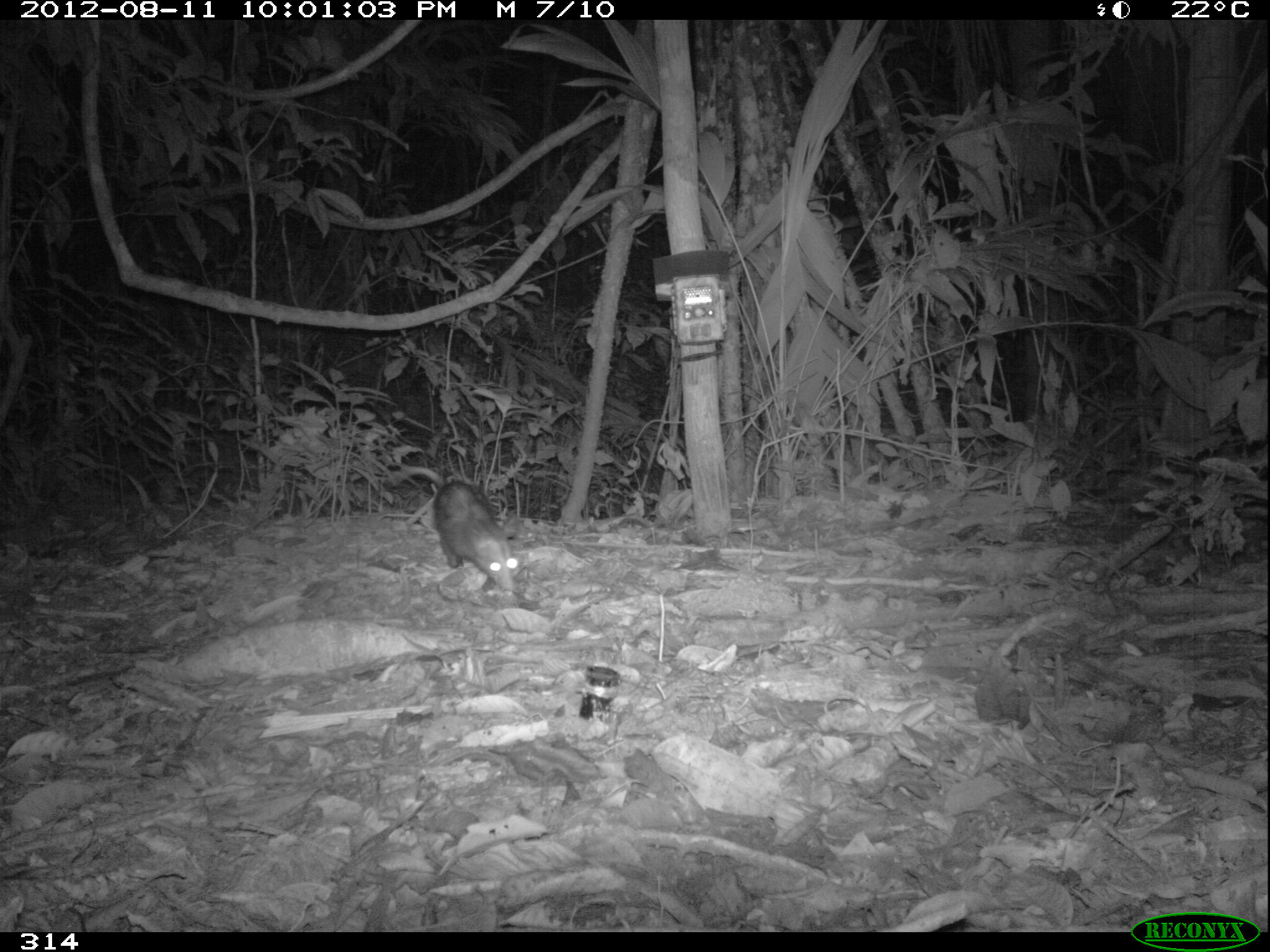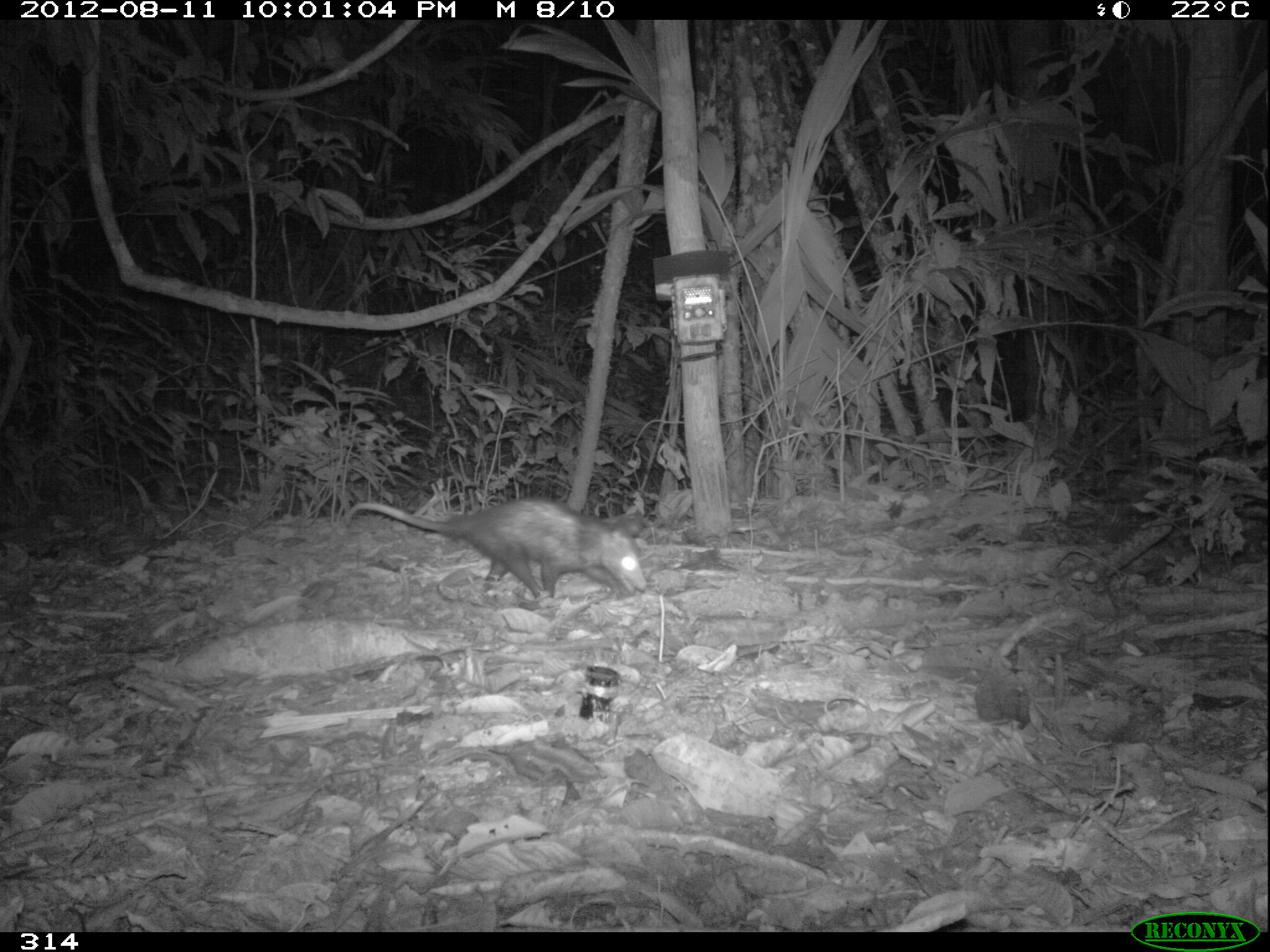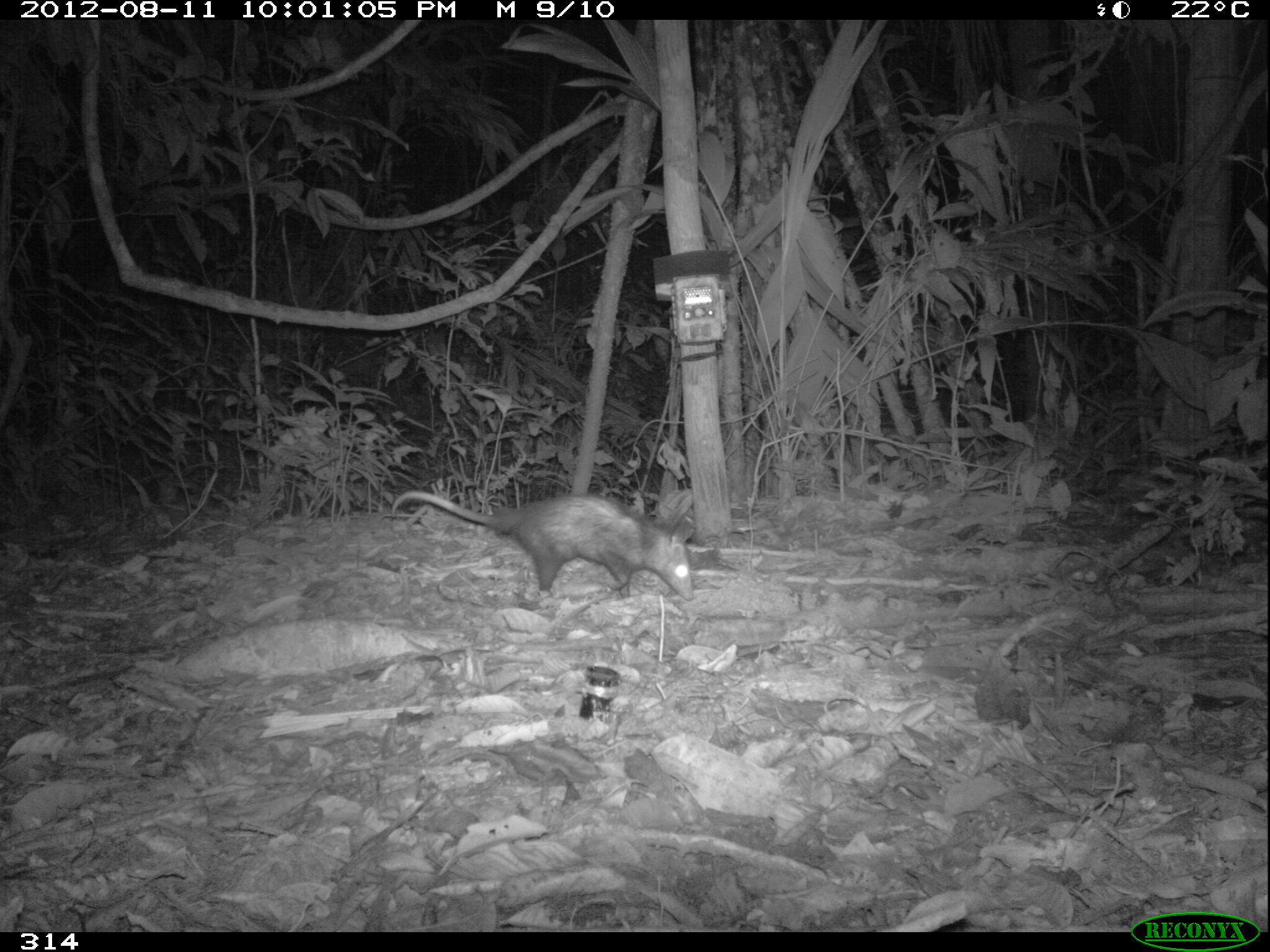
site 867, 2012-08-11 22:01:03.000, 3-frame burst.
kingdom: Animalia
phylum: Chordata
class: Mammalia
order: Didelphimorphia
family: Didelphidae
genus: Didelphis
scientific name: Didelphis marsupialis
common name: southern opossum